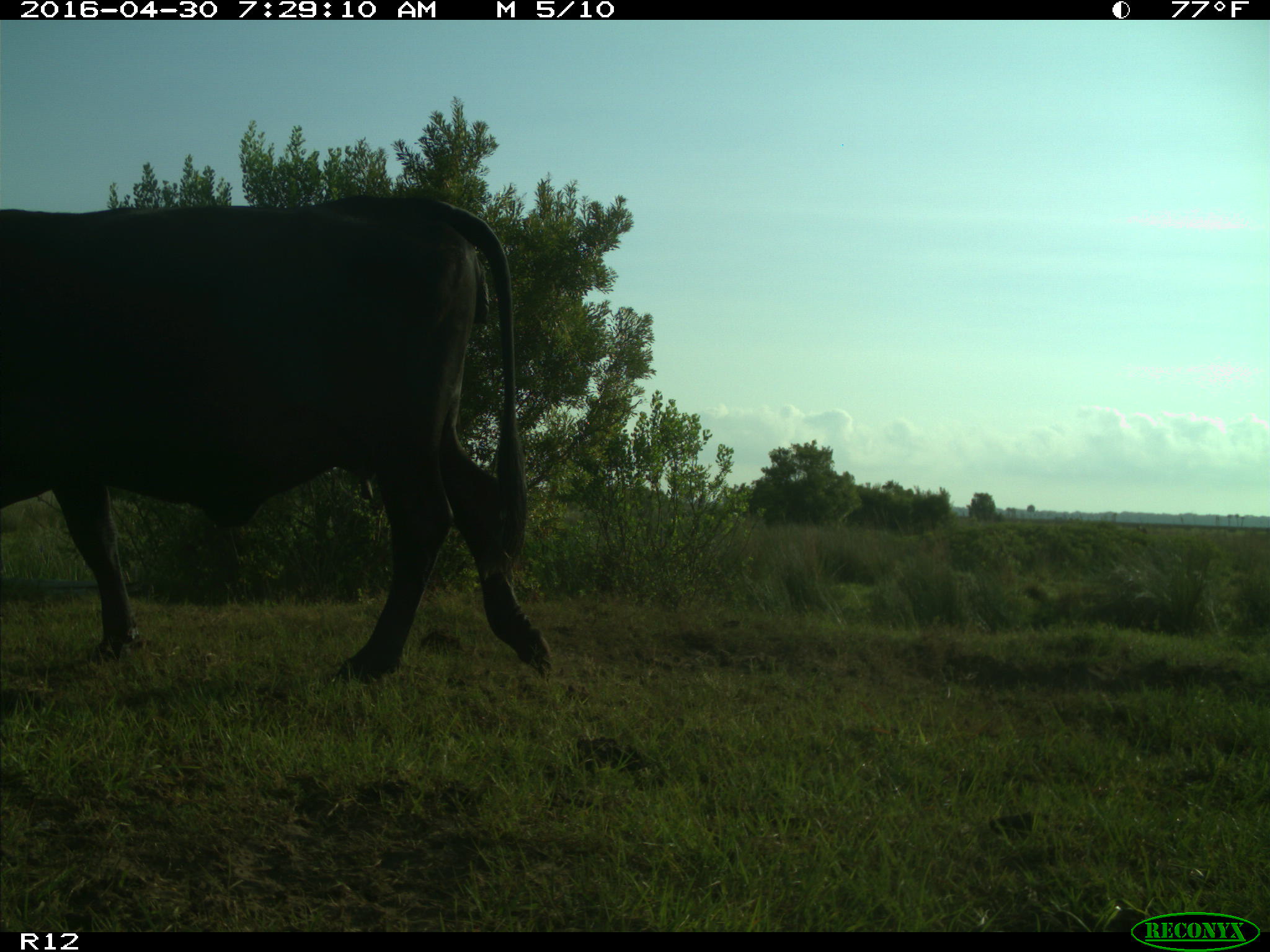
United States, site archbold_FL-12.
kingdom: Animalia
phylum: Chordata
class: Mammalia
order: Artiodactyla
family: Bovidae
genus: Bos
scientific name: Bos taurus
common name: domestic cow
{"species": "Bos taurus (domestic cow)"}